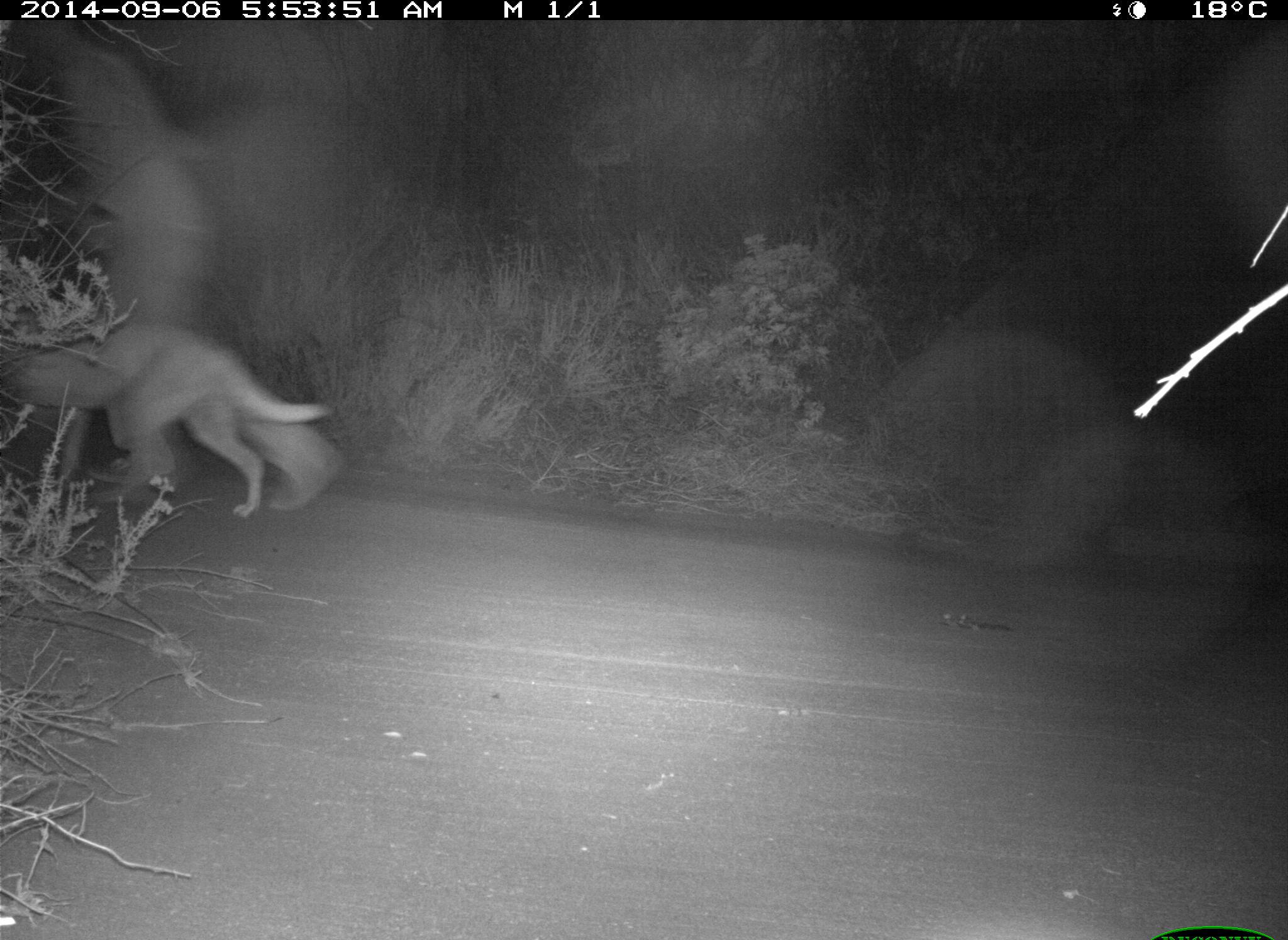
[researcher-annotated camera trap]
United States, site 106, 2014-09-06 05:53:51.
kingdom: Animalia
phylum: Chordata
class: Mammalia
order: Carnivora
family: Canidae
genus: Canis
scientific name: Canis familiaris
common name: domestic dog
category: dog